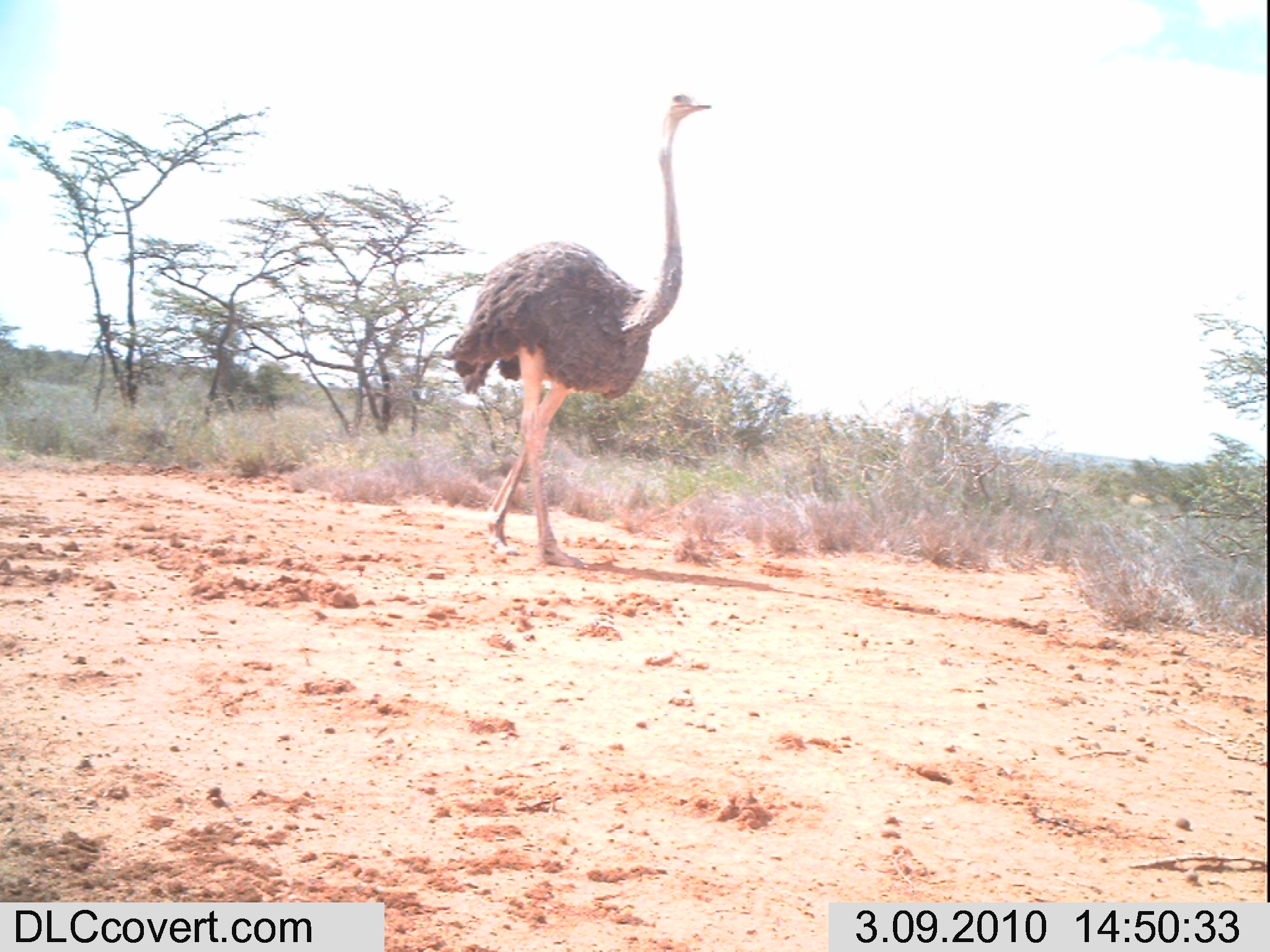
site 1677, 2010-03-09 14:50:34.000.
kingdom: Animalia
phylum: Chordata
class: Aves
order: Struthioniformes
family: Struthionidae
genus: Struthio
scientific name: Struthio camelus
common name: common ostrich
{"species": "Struthio camelus (common ostrich)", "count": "1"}